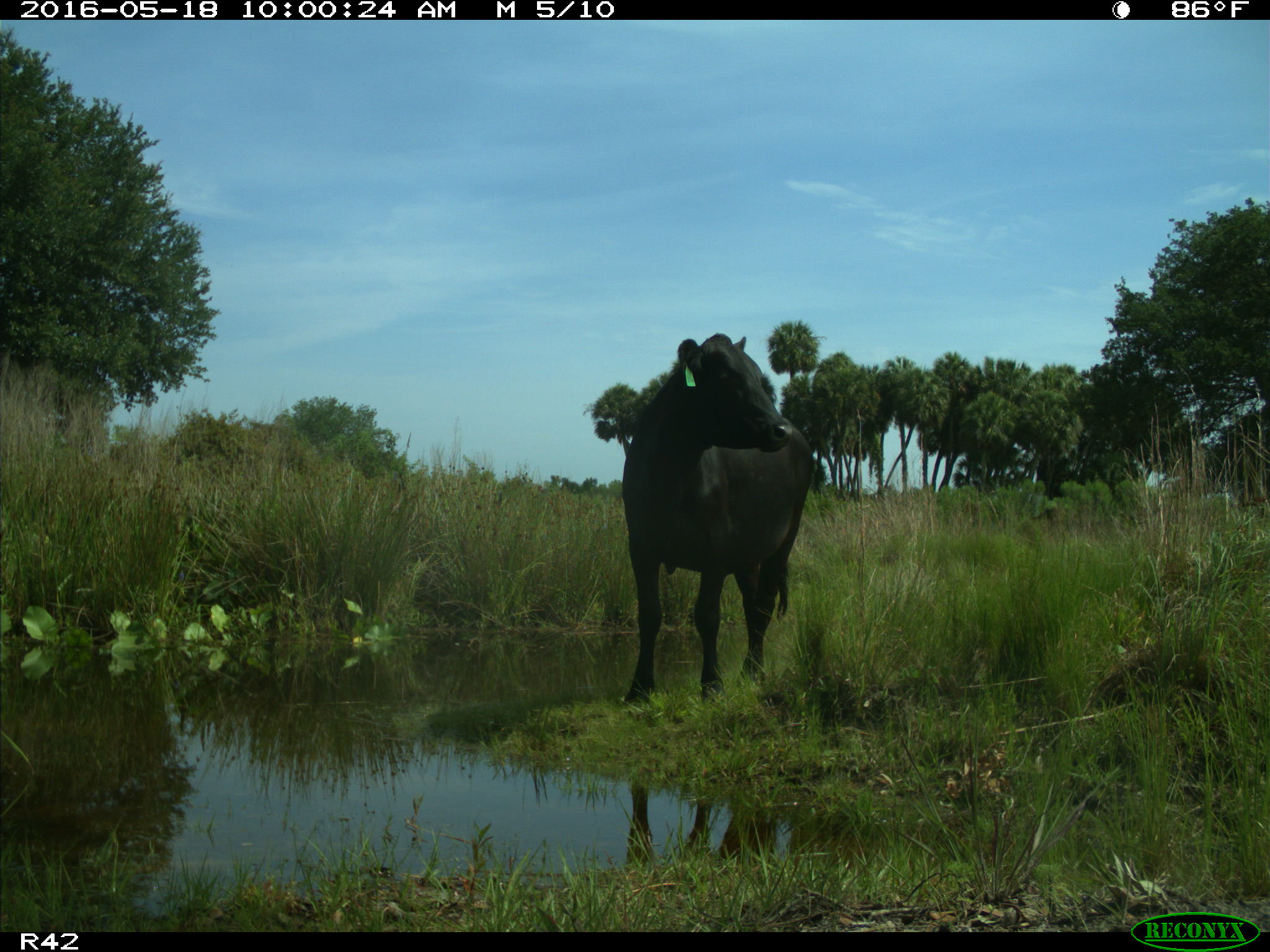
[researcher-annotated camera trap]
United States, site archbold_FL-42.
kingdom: Animalia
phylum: Chordata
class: Mammalia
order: Artiodactyla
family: Bovidae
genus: Bos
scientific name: Bos taurus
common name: domestic cow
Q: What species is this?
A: Bos taurus (domestic cow).